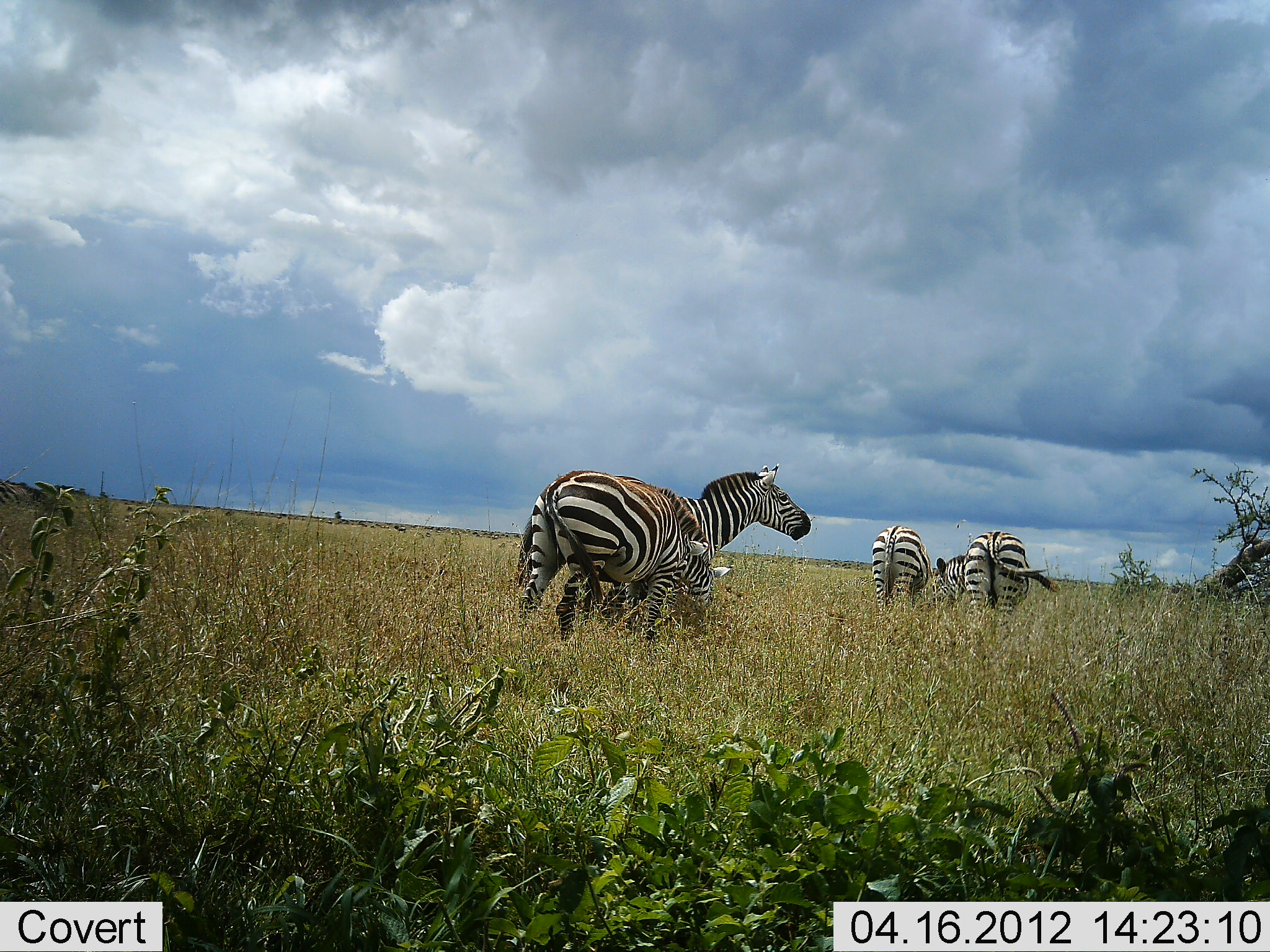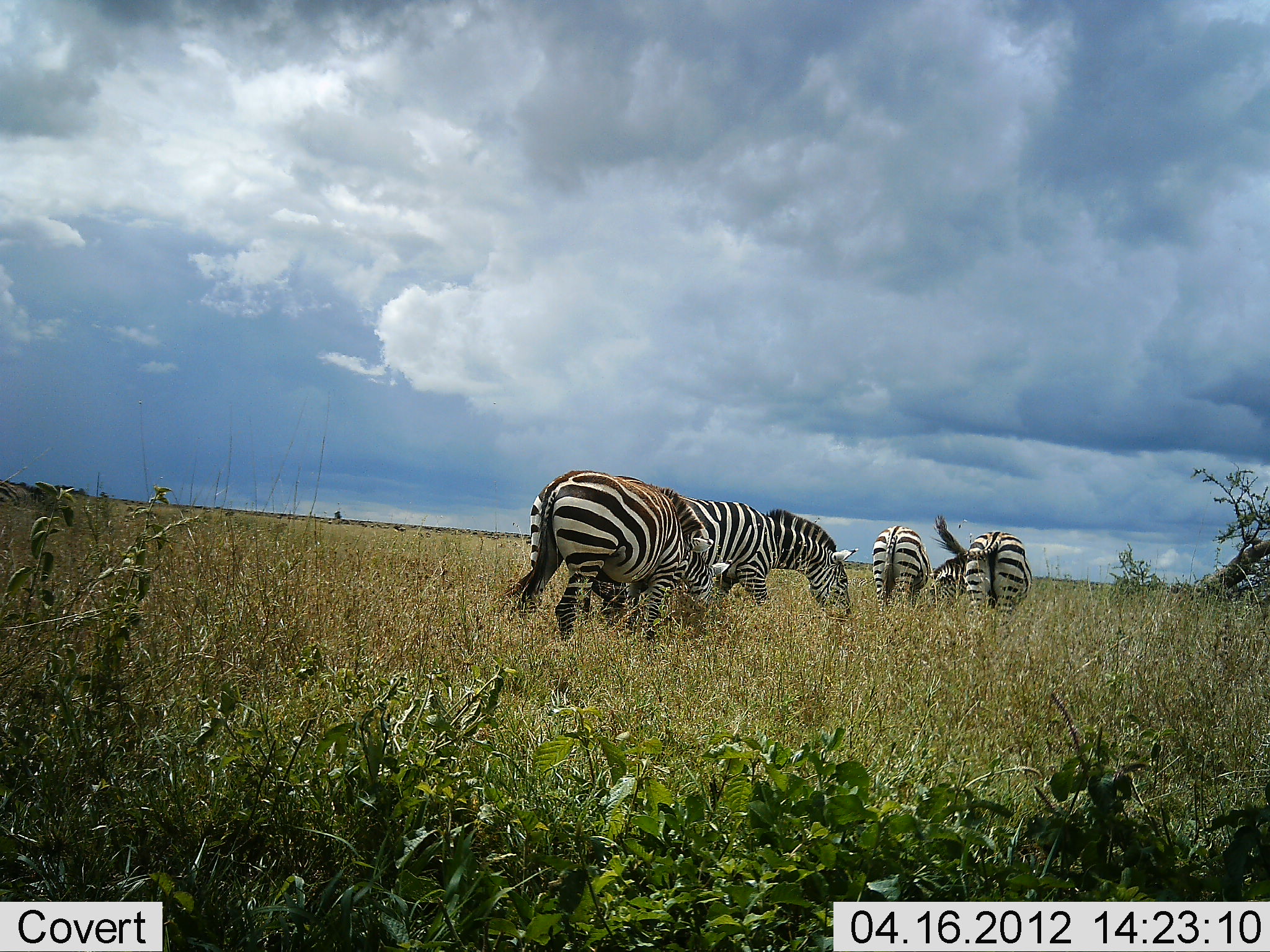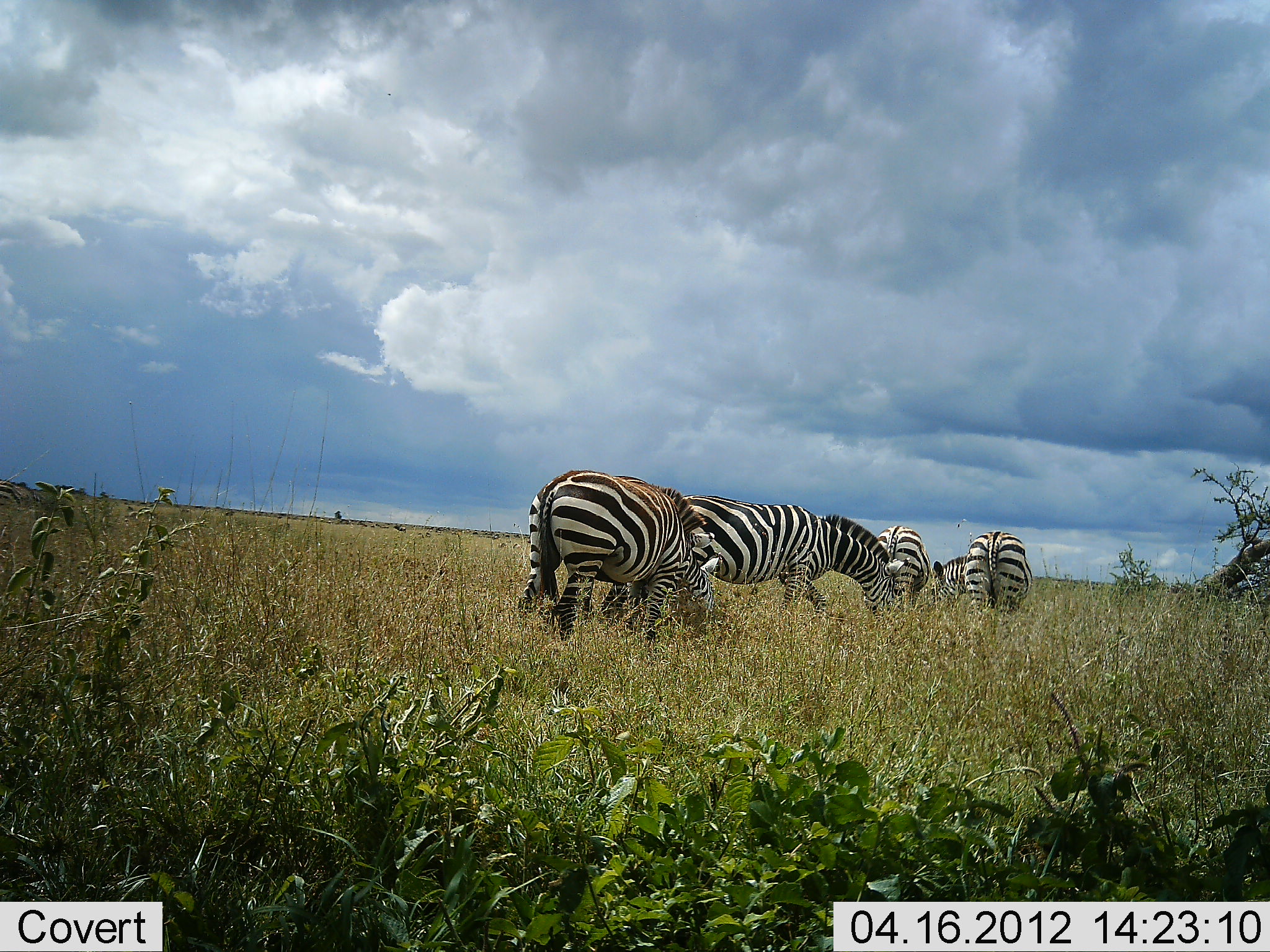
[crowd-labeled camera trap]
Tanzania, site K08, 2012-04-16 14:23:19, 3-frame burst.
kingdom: Animalia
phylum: Chordata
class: Mammalia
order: Perissodactyla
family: Equidae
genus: Equus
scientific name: Equus quagga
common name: plains zebra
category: zebra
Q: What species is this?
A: Zebra (plains zebra) (Equus quagga).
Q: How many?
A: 4.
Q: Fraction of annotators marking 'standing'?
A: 33%.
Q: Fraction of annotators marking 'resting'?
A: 0%.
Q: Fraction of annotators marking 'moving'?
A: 29%.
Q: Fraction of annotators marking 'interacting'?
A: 0%.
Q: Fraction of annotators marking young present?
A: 5%.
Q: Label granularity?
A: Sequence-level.